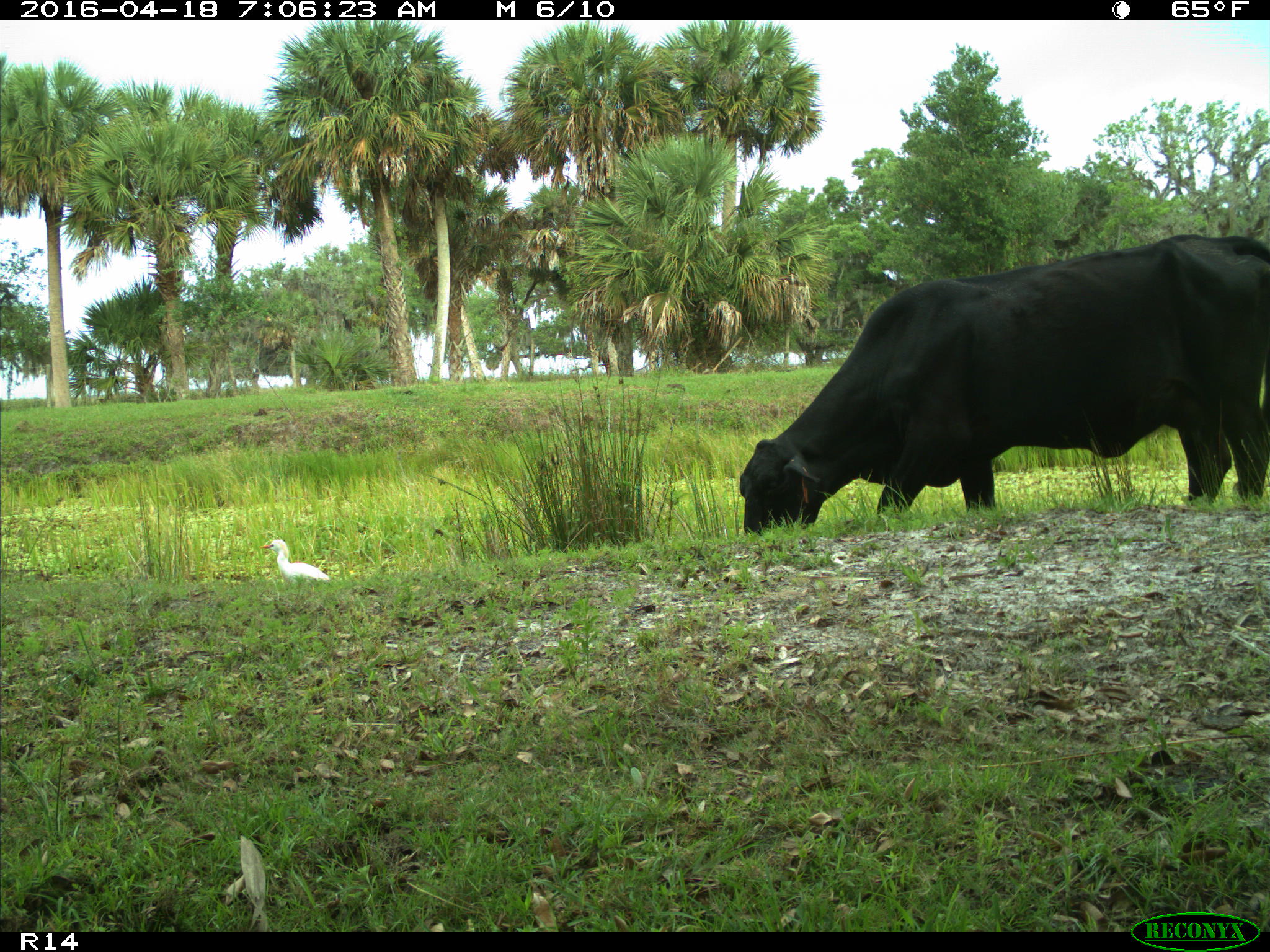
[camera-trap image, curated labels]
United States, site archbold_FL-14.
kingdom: Animalia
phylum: Chordata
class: Mammalia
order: Artiodactyla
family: Bovidae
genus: Bos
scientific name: Bos taurus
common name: domestic cow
Bos taurus (domestic cow).